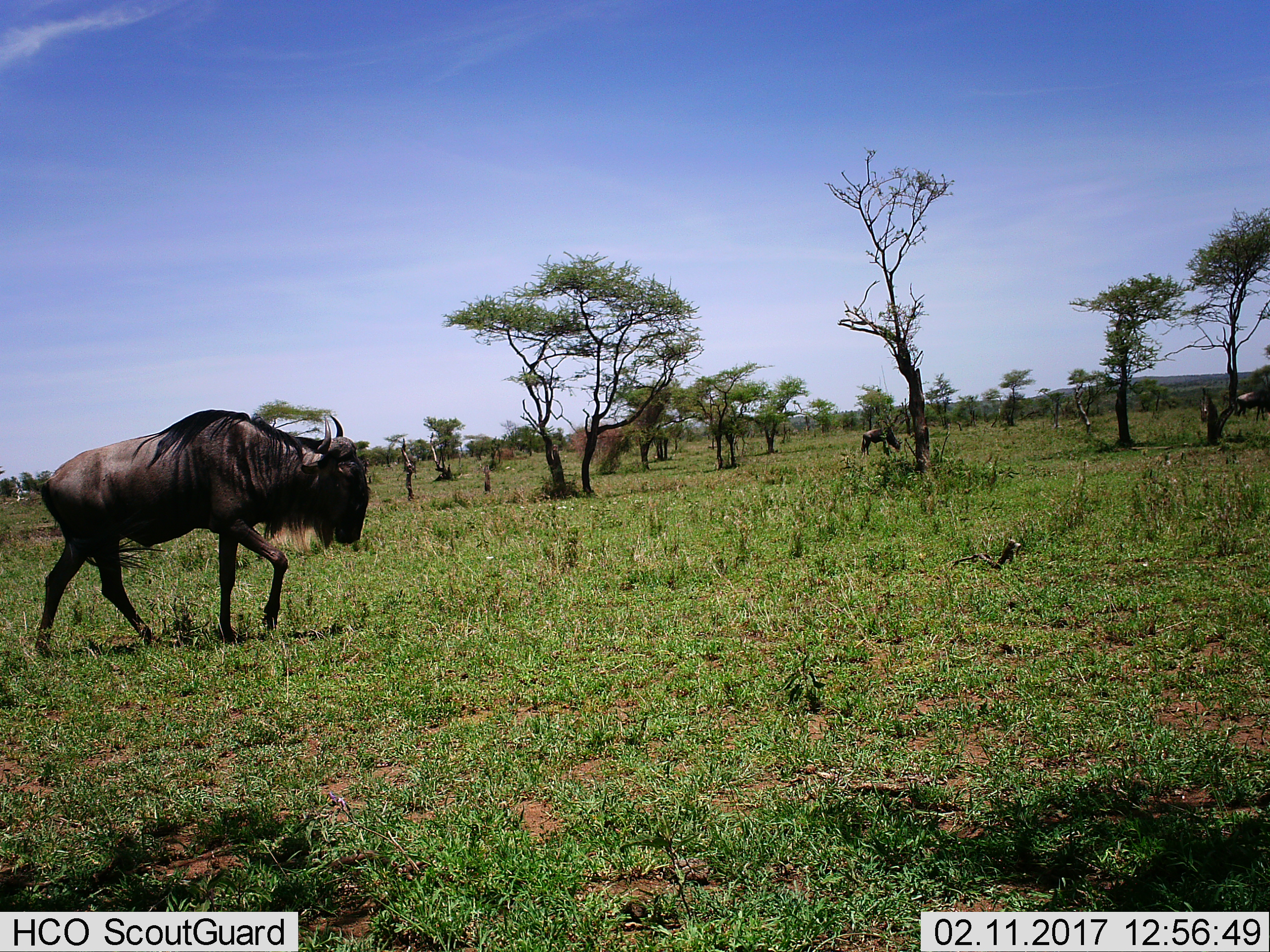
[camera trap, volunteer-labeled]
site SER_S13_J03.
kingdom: Animalia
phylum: Chordata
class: Mammalia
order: Artiodactyla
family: Bovidae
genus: Connochaetes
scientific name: Connochaetes taurinus taurinus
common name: blue wildebeest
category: wildebeestblue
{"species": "wildebeestblue (blue wildebeest) (Connochaetes taurinus taurinus)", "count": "3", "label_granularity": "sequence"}